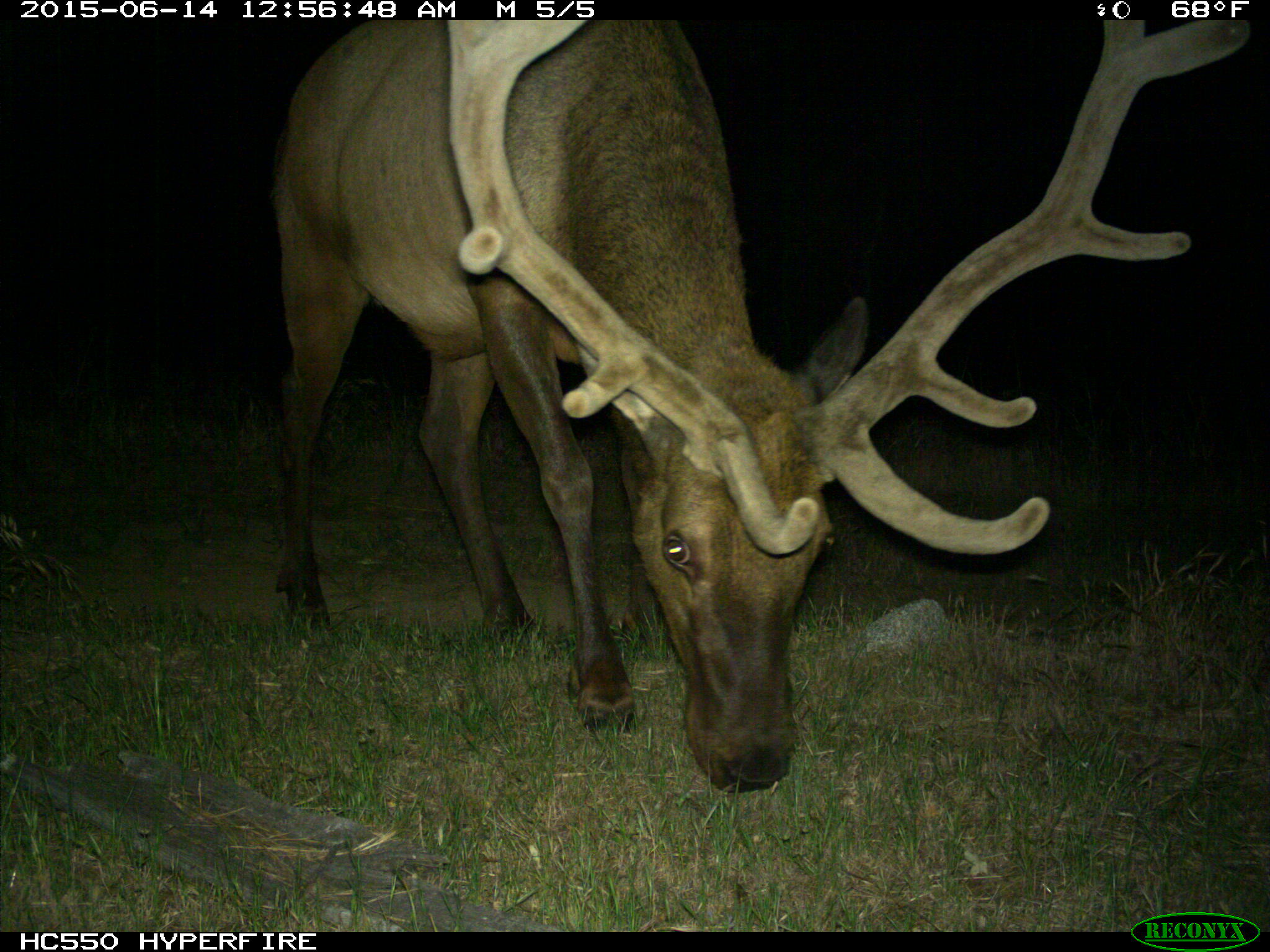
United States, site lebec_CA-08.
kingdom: Animalia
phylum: Chordata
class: Mammalia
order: Artiodactyla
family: Cervidae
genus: Cervus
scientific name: Cervus canadensis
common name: elk